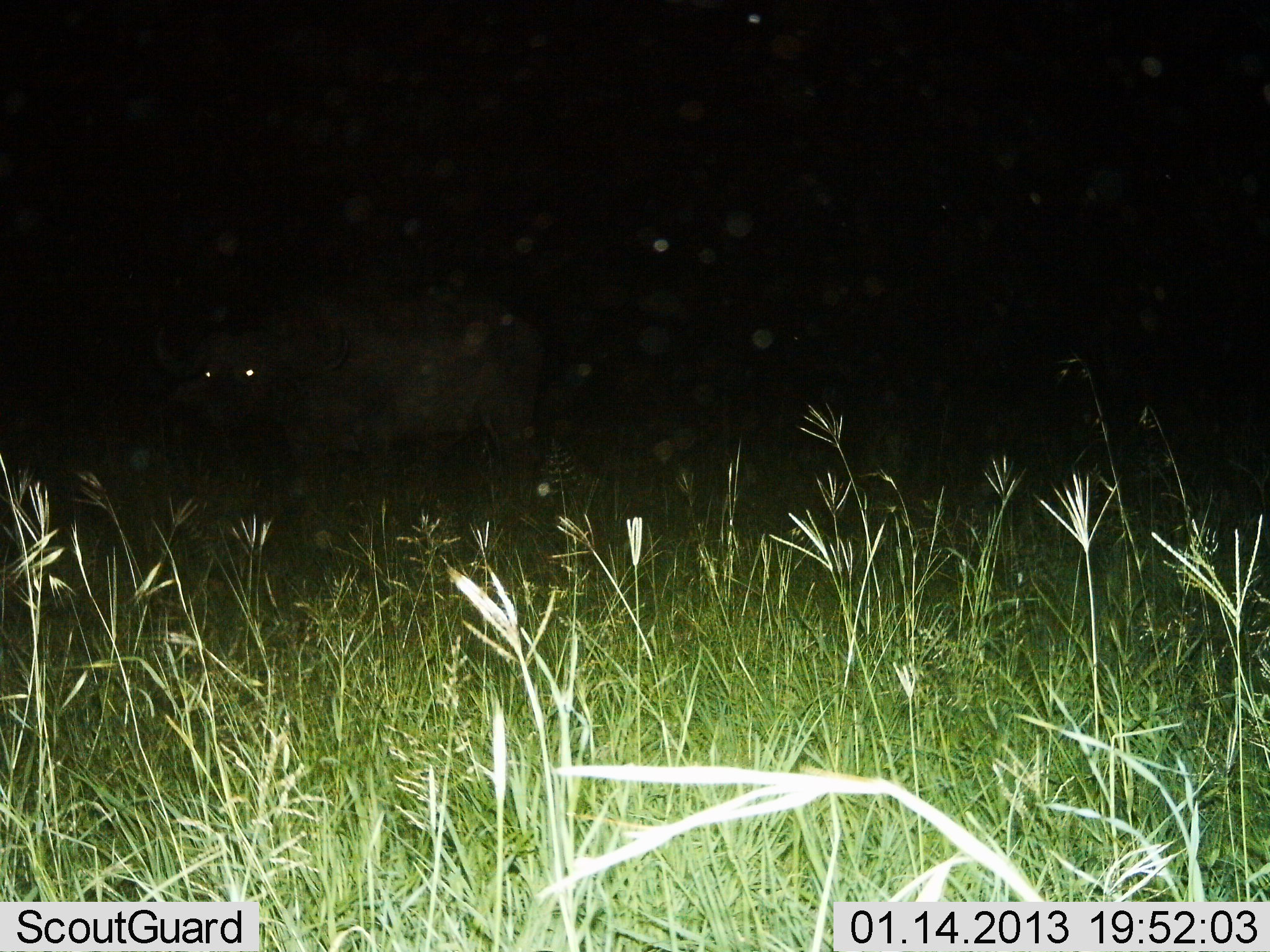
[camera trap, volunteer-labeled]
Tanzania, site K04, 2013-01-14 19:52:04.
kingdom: Animalia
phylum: Chordata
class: Mammalia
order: Artiodactyla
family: Bovidae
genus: Syncerus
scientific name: Syncerus caffer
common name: cape buffalo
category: buffalo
Buffalo (cape buffalo) (Syncerus caffer), count 1. Behavior (volunteer vote fractions): standing 97%, resting 0%, moving 3%, interacting 0%. Young present (vote fraction): 0%. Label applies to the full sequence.